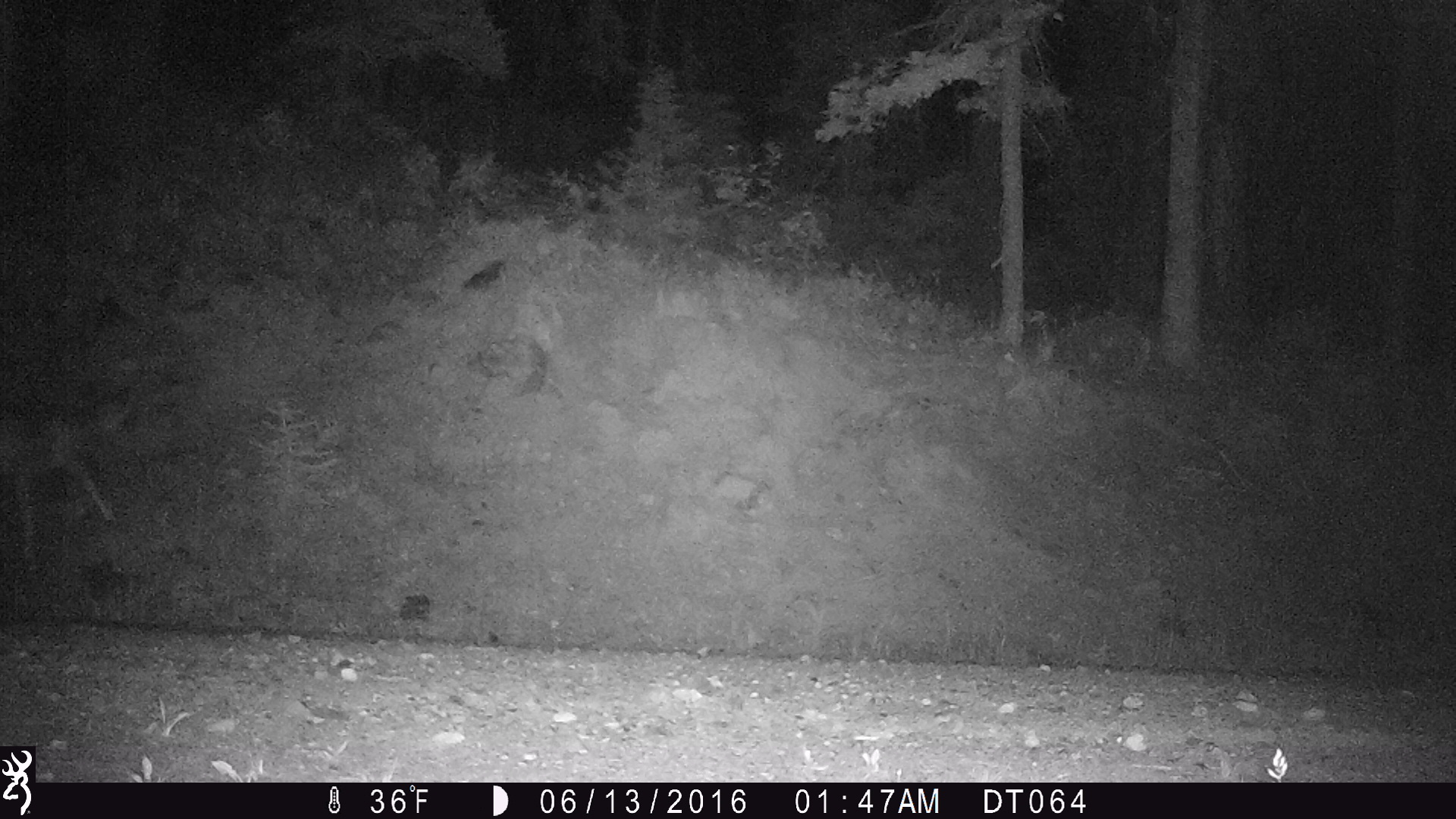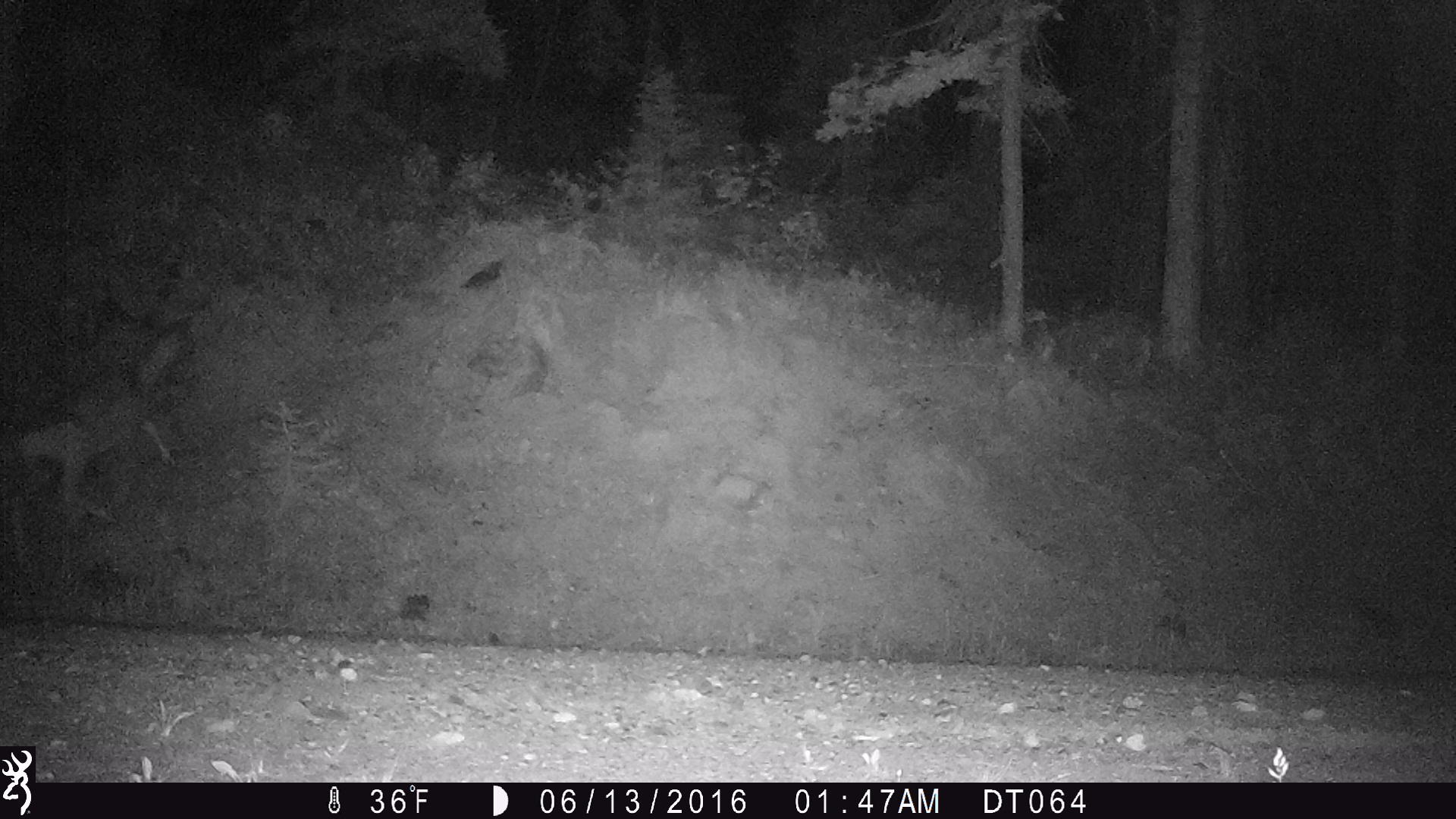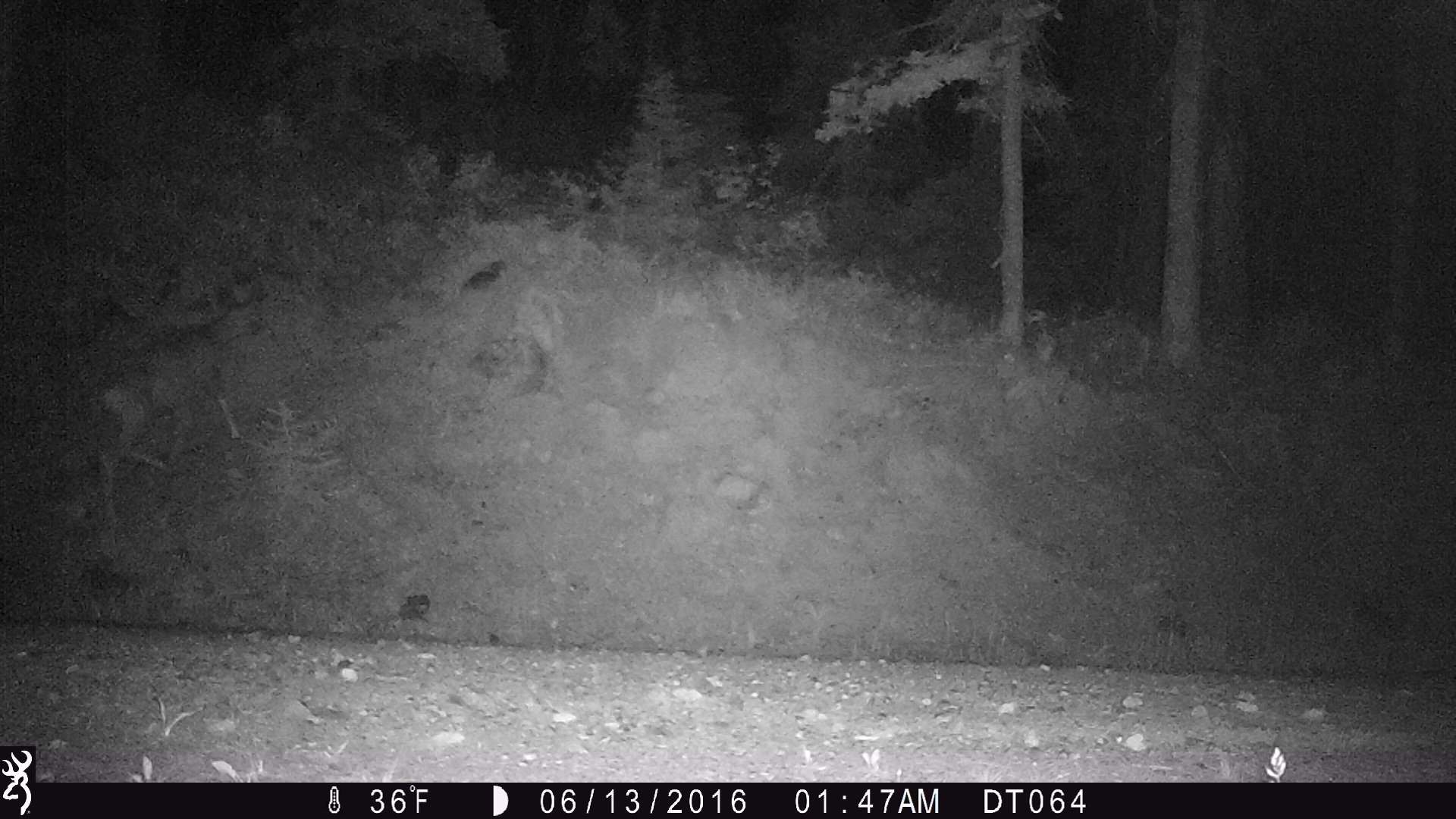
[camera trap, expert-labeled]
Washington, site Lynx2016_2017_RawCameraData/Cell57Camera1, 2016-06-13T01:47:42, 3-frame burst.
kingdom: Animalia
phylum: Chordata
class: Mammalia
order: Artiodactyla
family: Cervidae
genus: Odocoileus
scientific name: Odocoileus hemionus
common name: mule deer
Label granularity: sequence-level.